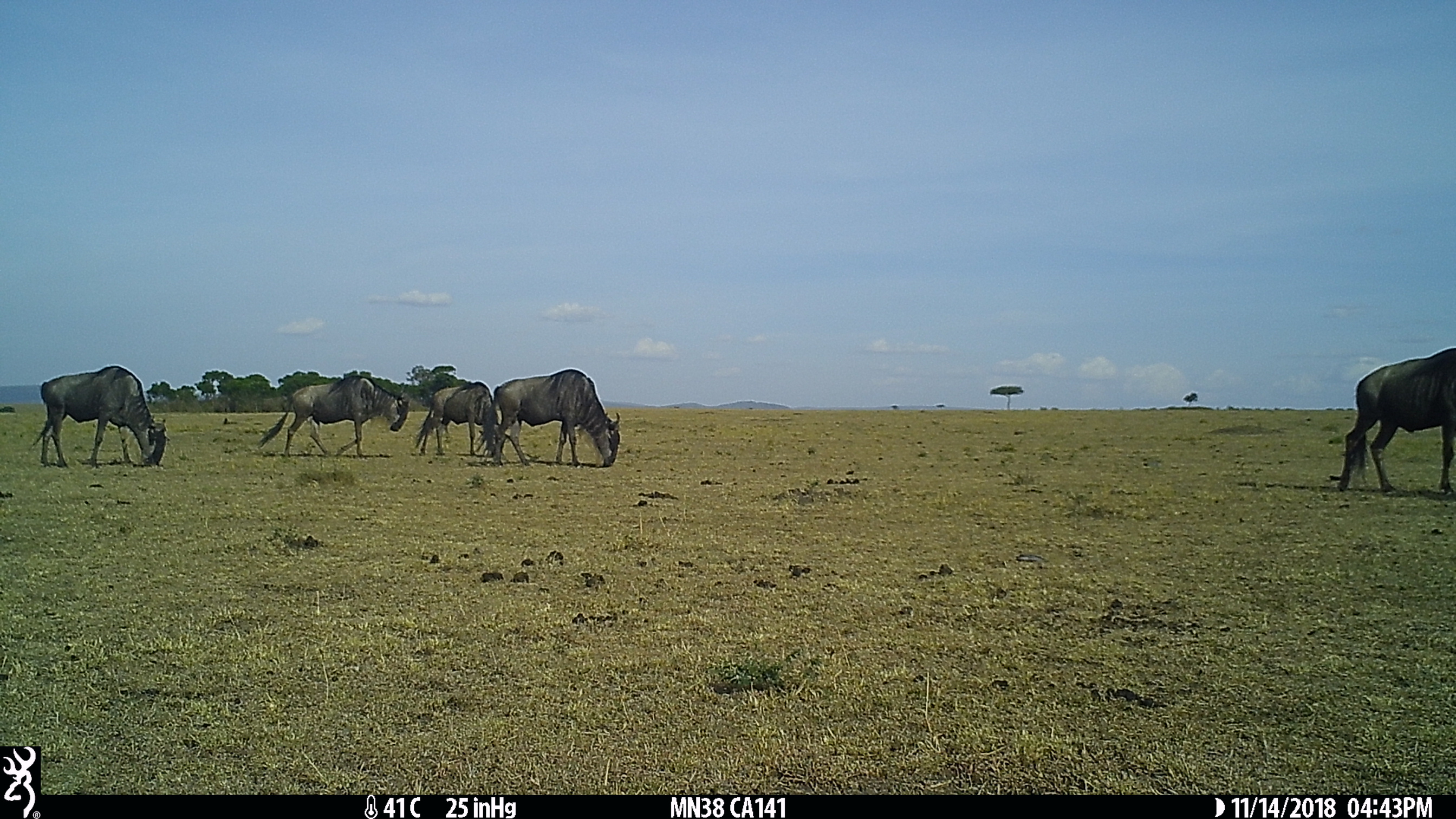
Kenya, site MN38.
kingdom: Animalia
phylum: Chordata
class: Mammalia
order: Artiodactyla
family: Bovidae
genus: Connochaetes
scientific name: Connochaetes taurinus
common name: blue wildebeest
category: wildebeest